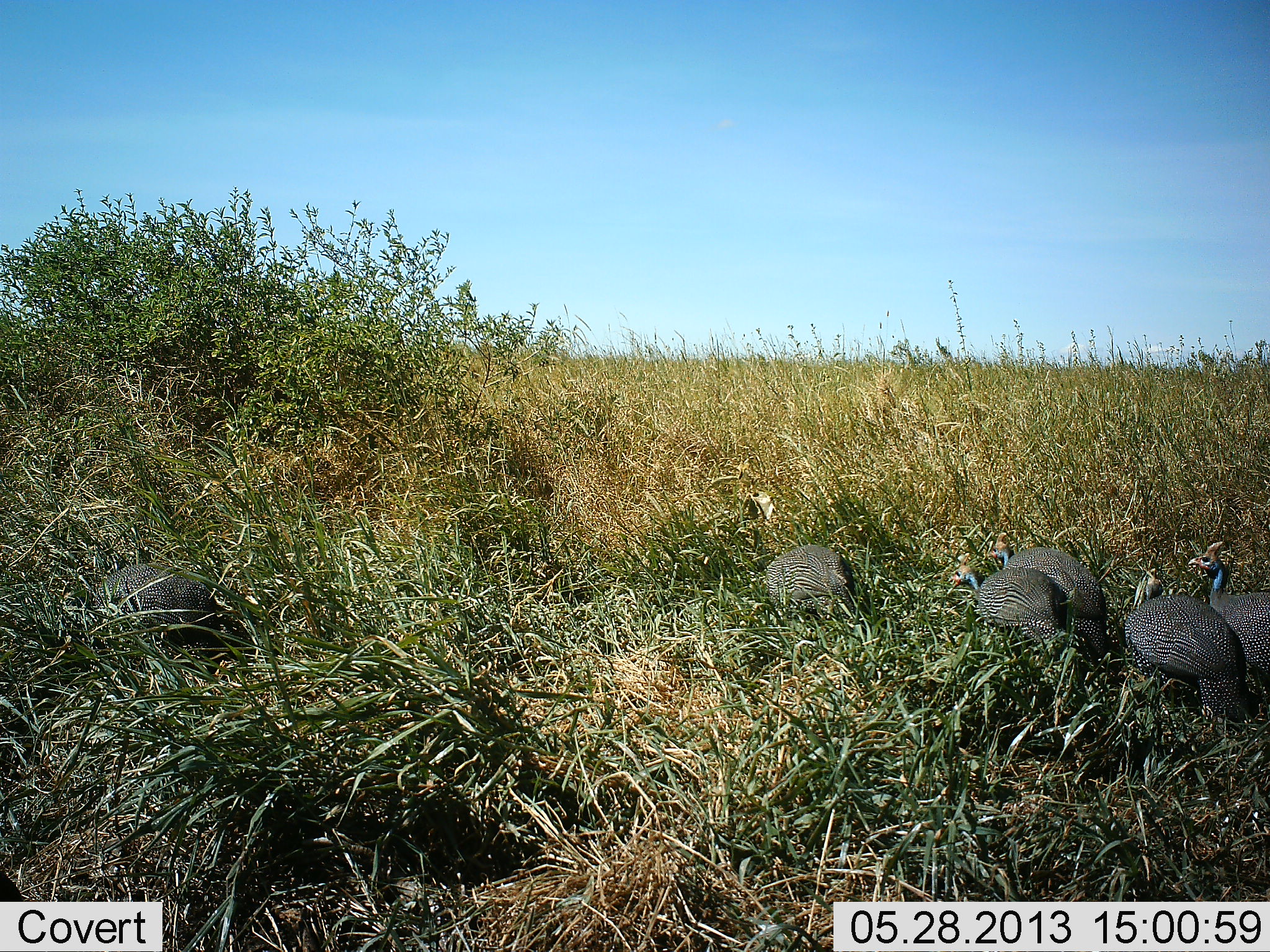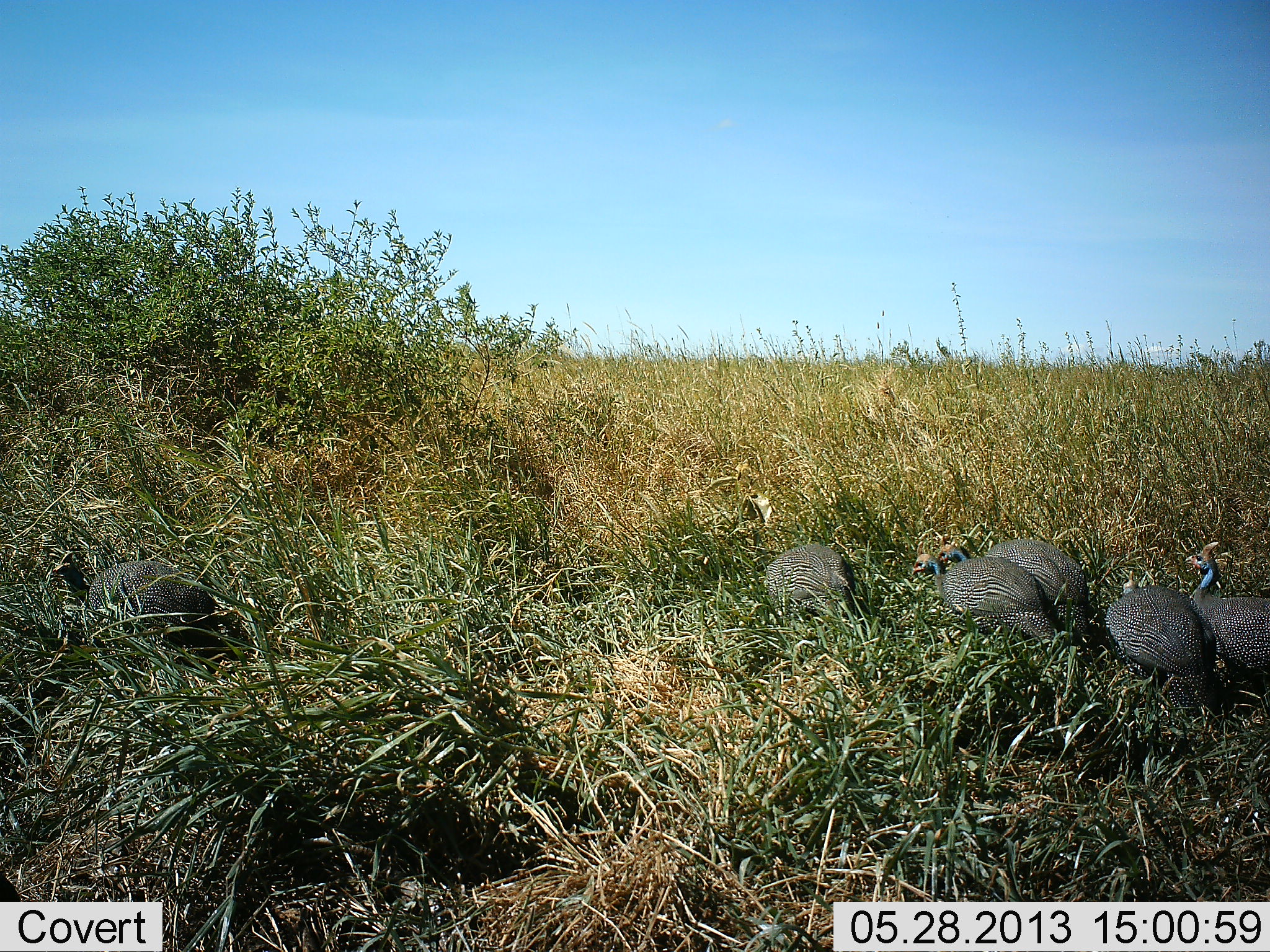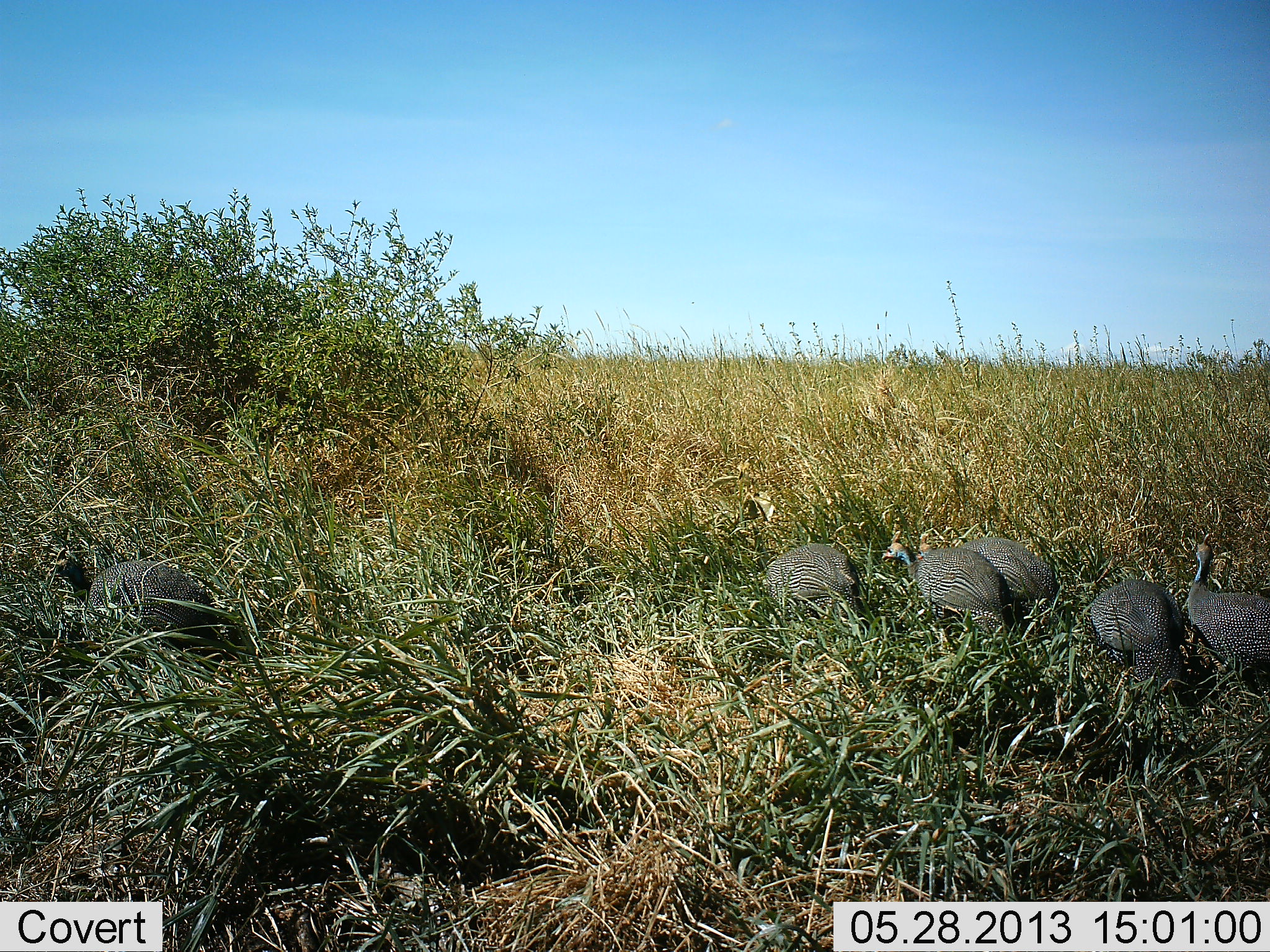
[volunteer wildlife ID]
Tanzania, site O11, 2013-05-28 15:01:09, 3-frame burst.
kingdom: Animalia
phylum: Chordata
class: Aves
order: Galliformes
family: Numididae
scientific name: Numididae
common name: guinea fowl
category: guineafowl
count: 6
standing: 30%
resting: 0%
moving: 80%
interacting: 0%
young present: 0%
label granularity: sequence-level